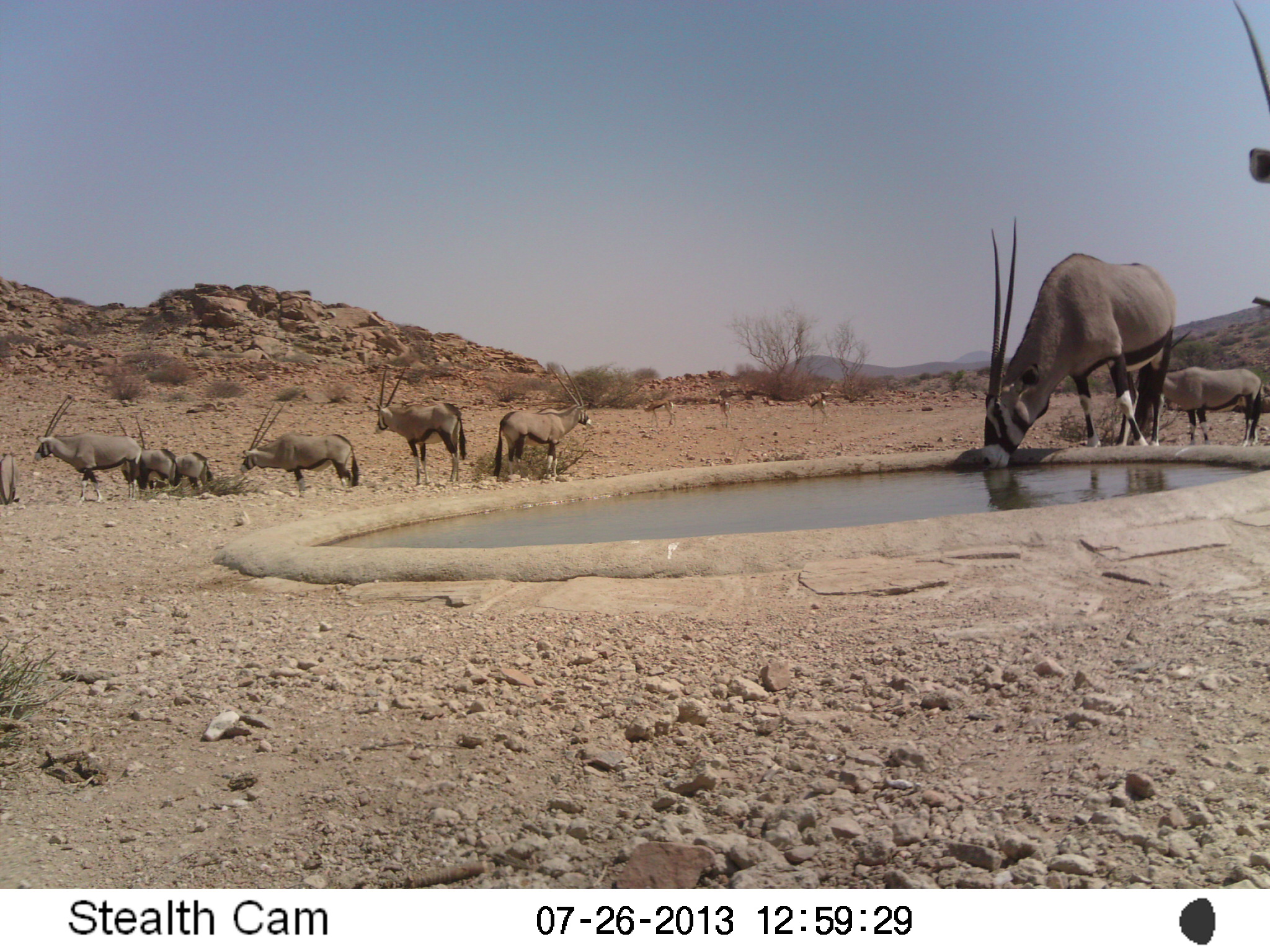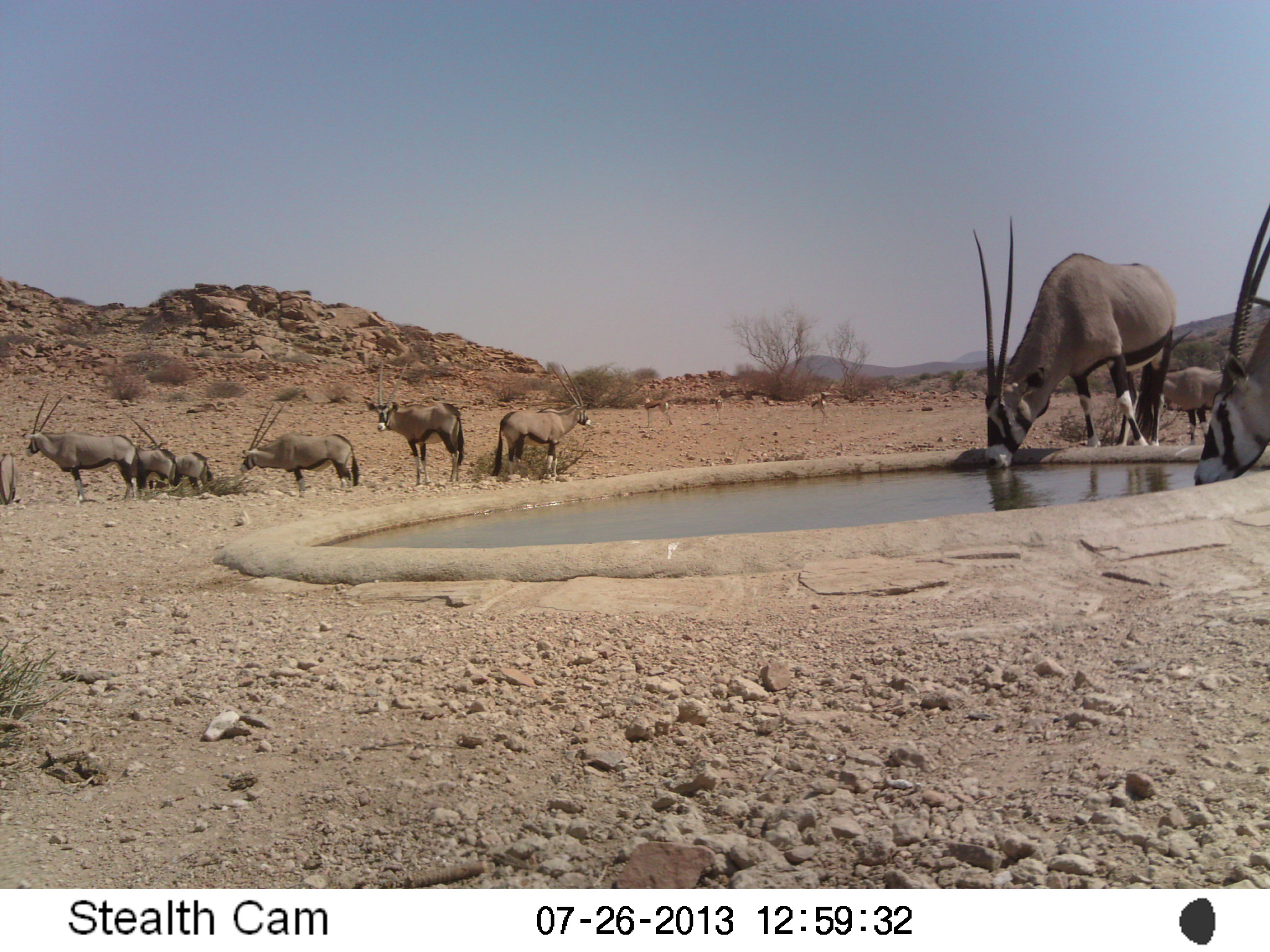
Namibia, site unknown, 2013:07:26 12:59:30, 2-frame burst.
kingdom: Animalia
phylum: Chordata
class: Mammalia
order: Artiodactyla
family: Bovidae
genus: Oryx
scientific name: Oryx gazella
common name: gemsbok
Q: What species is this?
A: Oryx gazella (gemsbok).